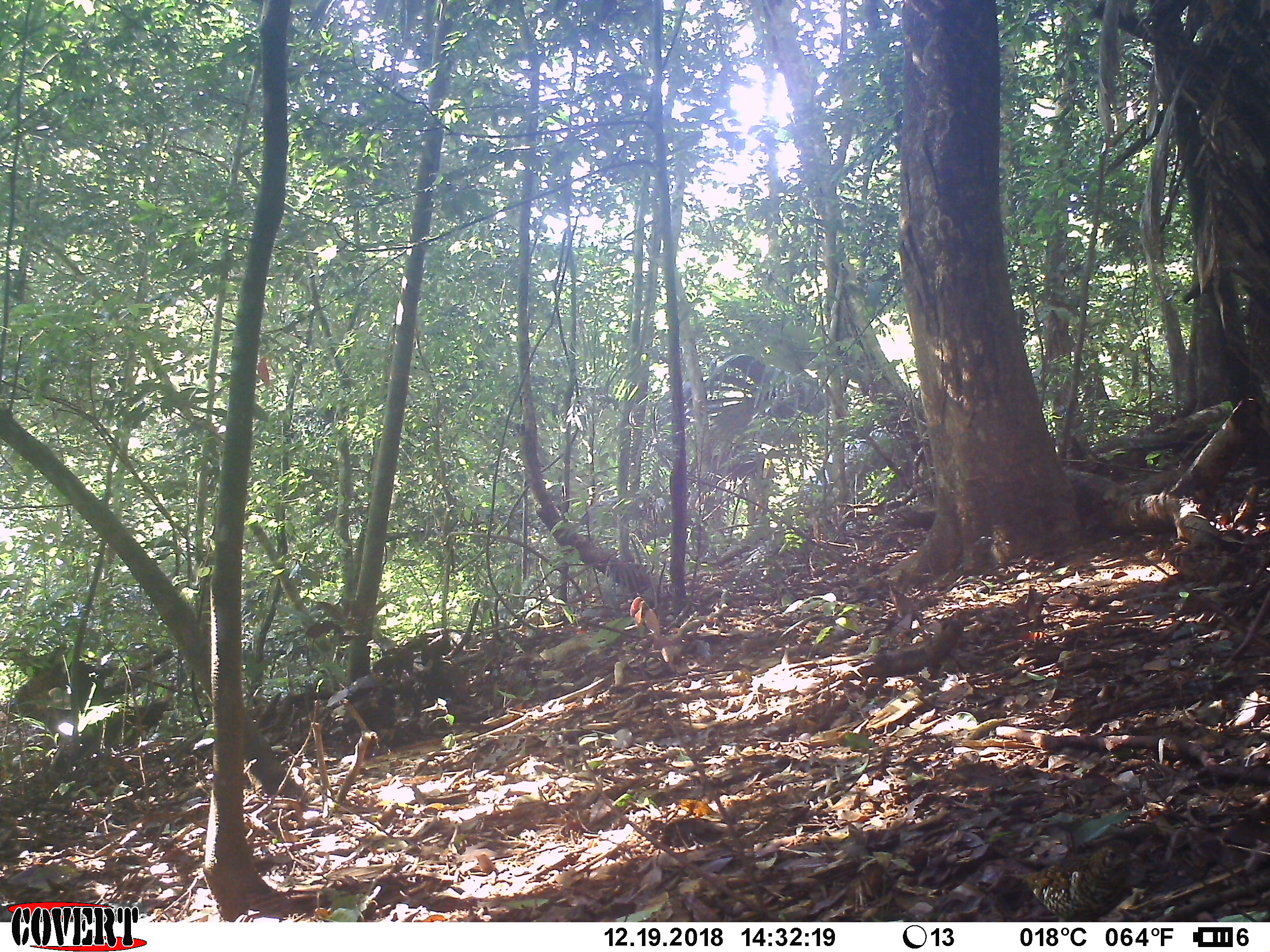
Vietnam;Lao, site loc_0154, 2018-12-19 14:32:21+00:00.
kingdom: Animalia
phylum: Chordata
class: Aves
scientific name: Aves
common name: bird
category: unidentified bird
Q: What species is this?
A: Unidentified bird (bird) (Aves).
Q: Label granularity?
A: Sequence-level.